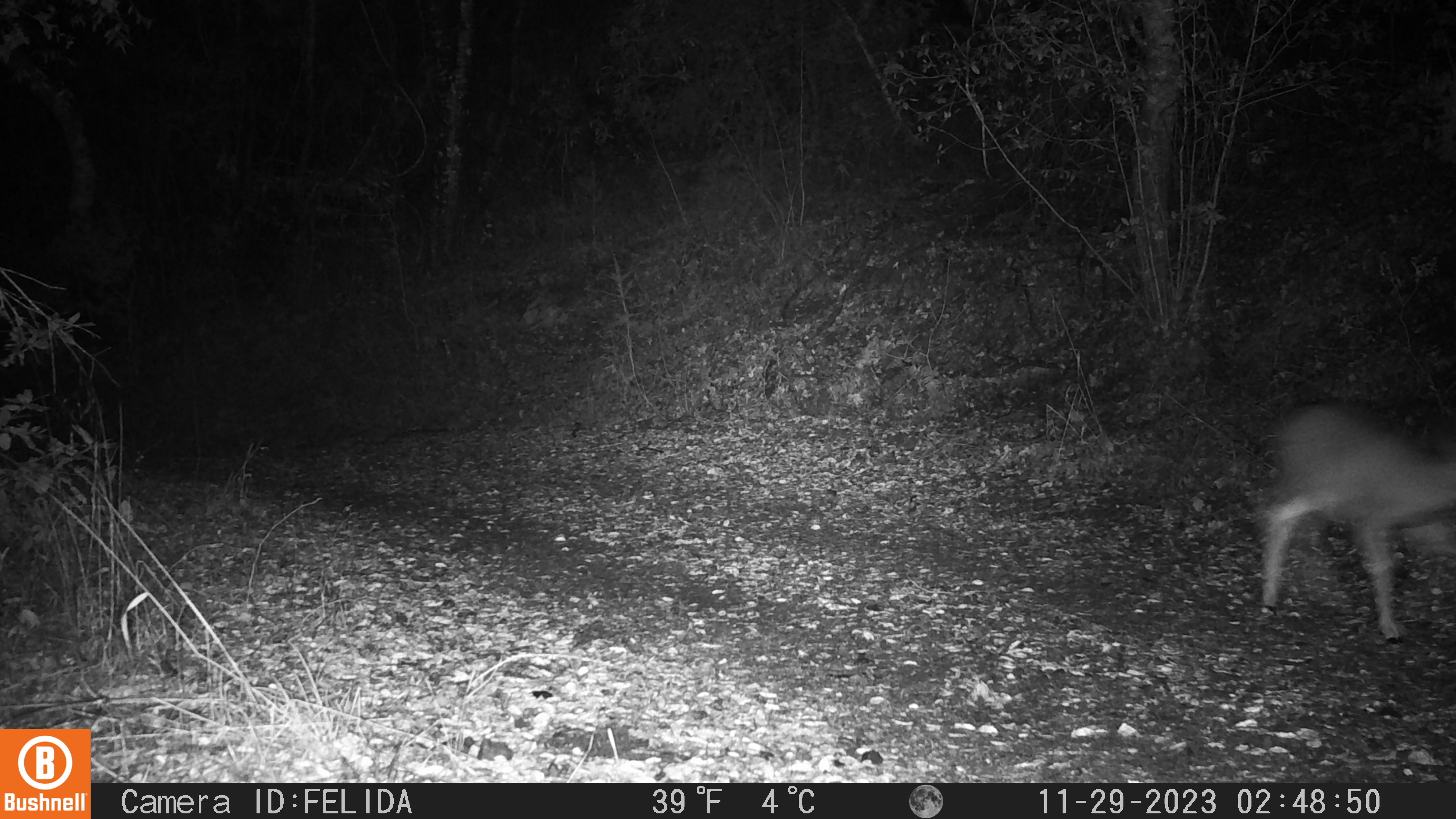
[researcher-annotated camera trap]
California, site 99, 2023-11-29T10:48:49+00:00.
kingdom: Animalia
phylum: Chordata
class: Mammalia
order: Artiodactyla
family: Cervidae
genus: Odocoileus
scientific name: Odocoileus hemionus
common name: mule deer